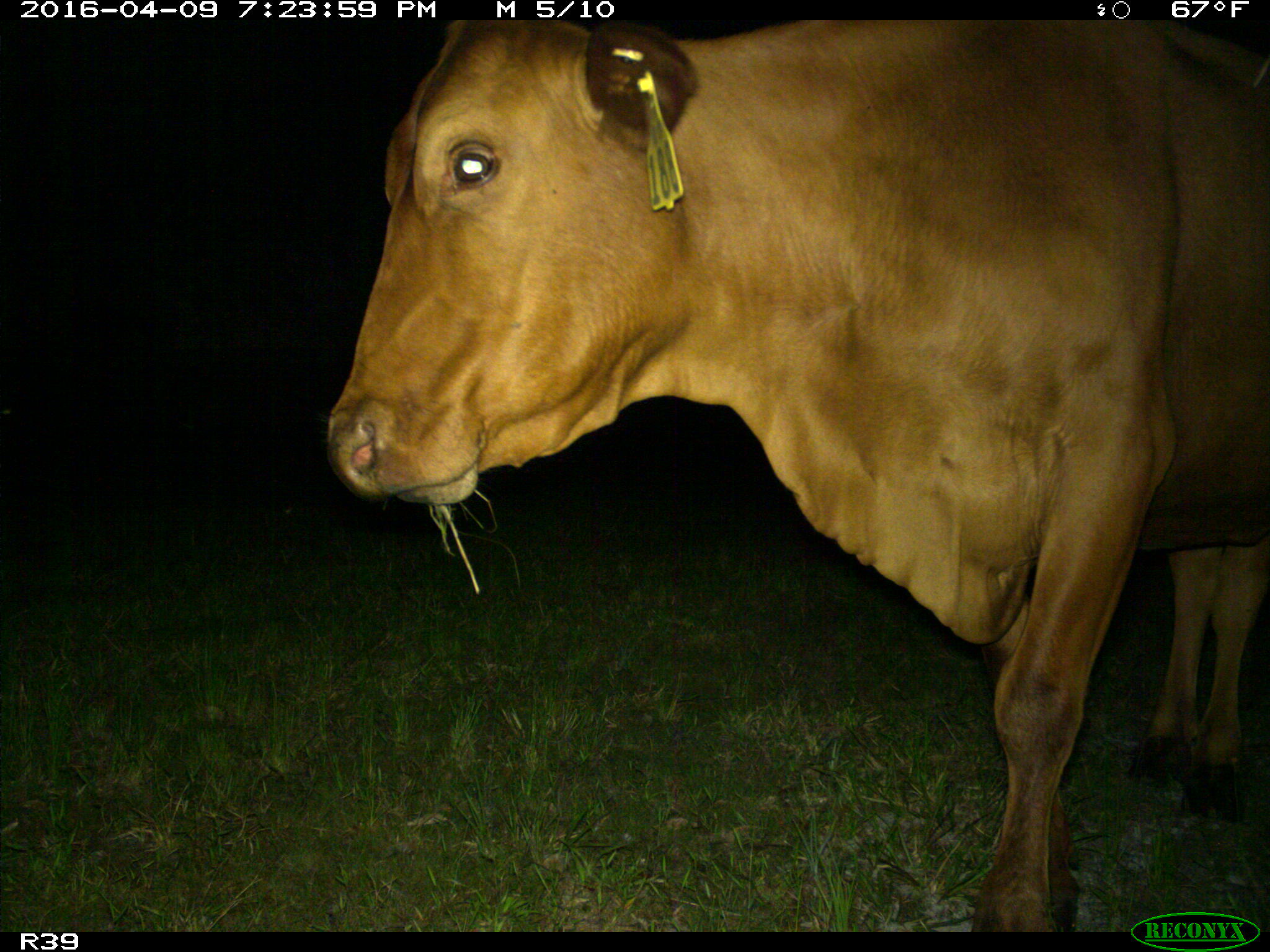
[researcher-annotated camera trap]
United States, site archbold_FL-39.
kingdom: Animalia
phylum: Chordata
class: Mammalia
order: Artiodactyla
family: Bovidae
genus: Bos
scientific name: Bos taurus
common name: domestic cow